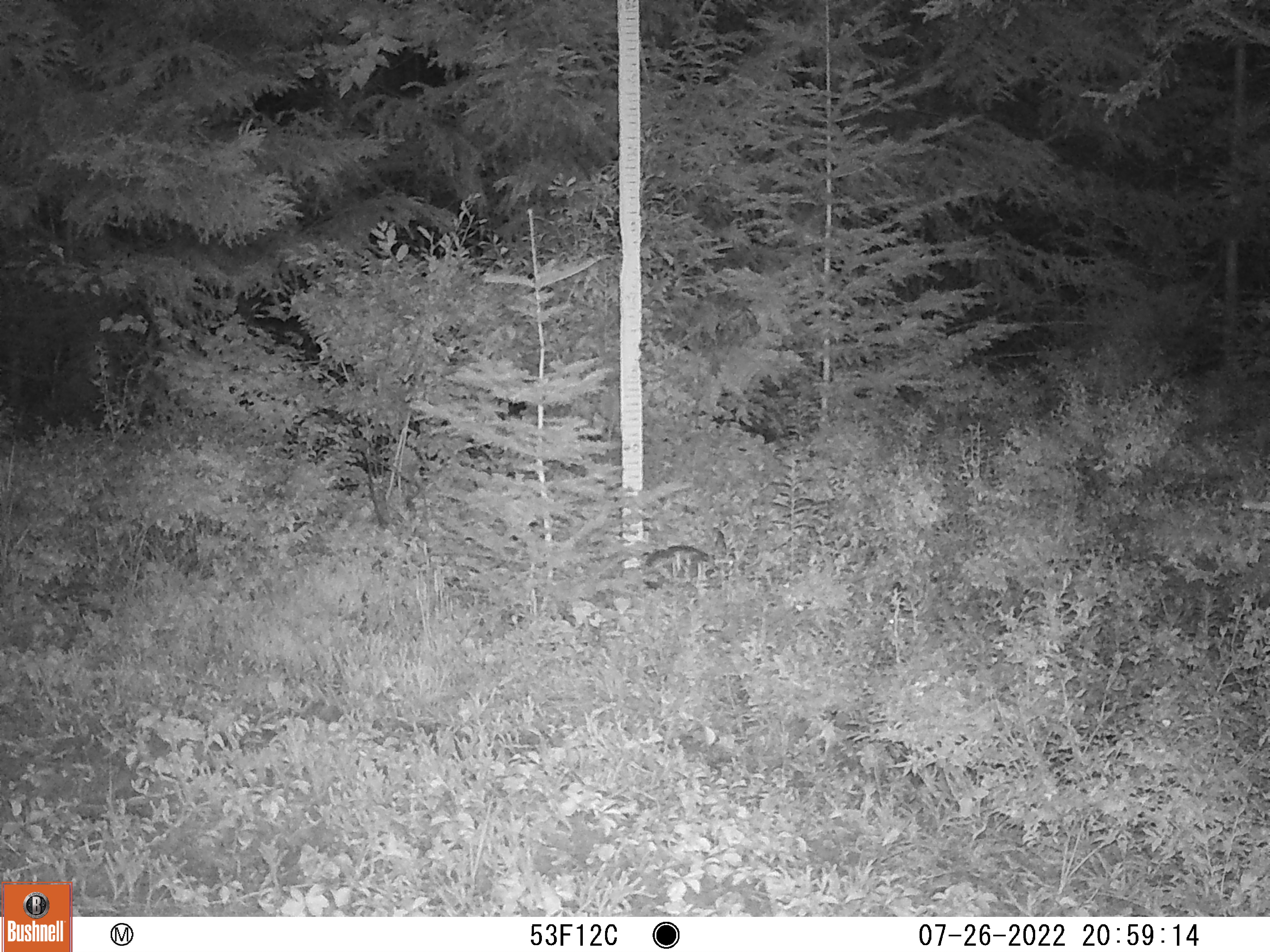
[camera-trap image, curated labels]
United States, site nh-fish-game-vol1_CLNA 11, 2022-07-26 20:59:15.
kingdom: Animalia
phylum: Chordata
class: Mammalia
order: Lagomorpha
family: Leporidae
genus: Lepus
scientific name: Lepus americanus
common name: snowshoe hare